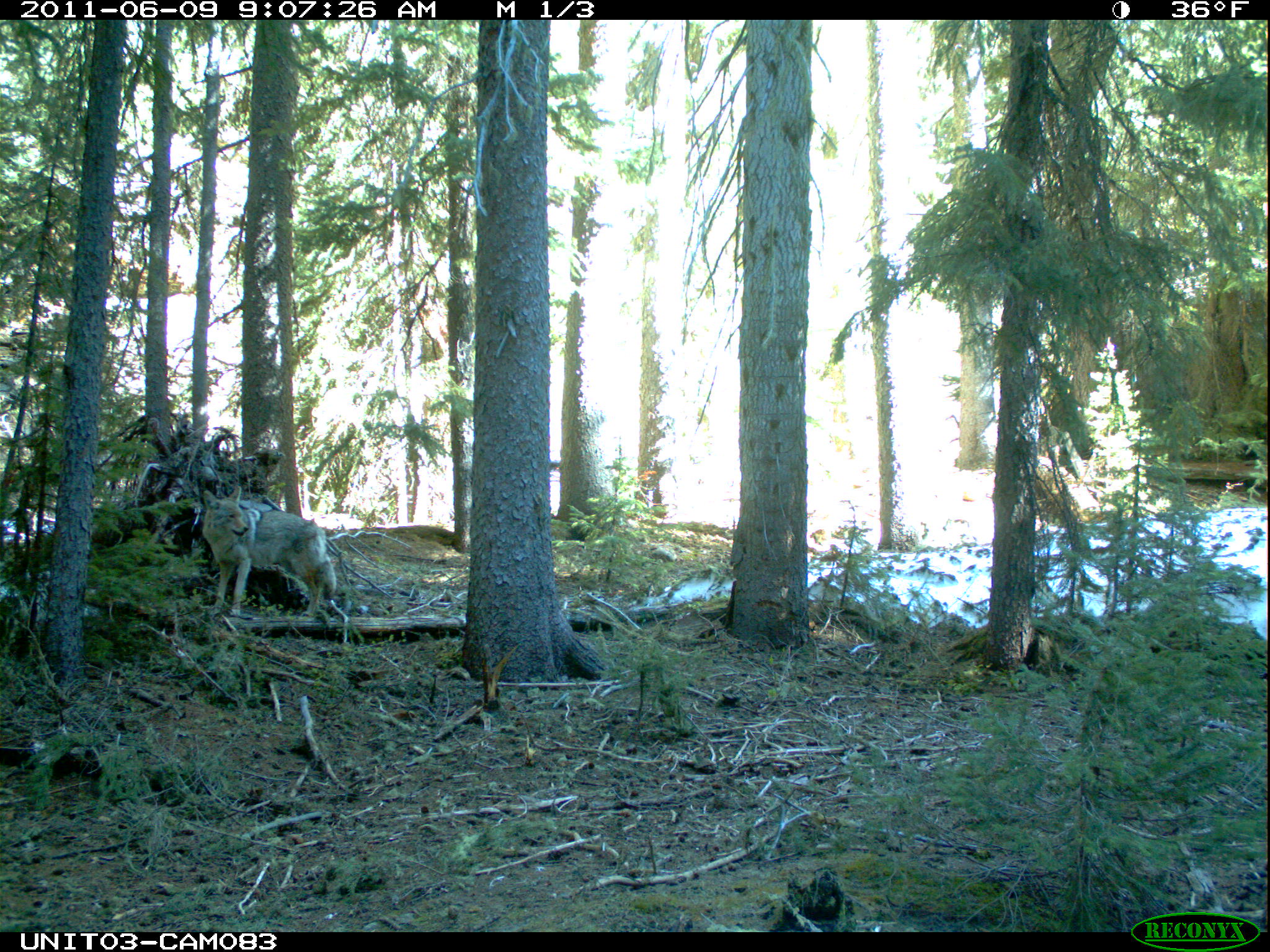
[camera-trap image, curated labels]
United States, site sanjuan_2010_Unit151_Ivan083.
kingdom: Animalia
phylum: Chordata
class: Mammalia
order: Carnivora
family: Canidae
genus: Canis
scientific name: Canis latrans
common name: coyote